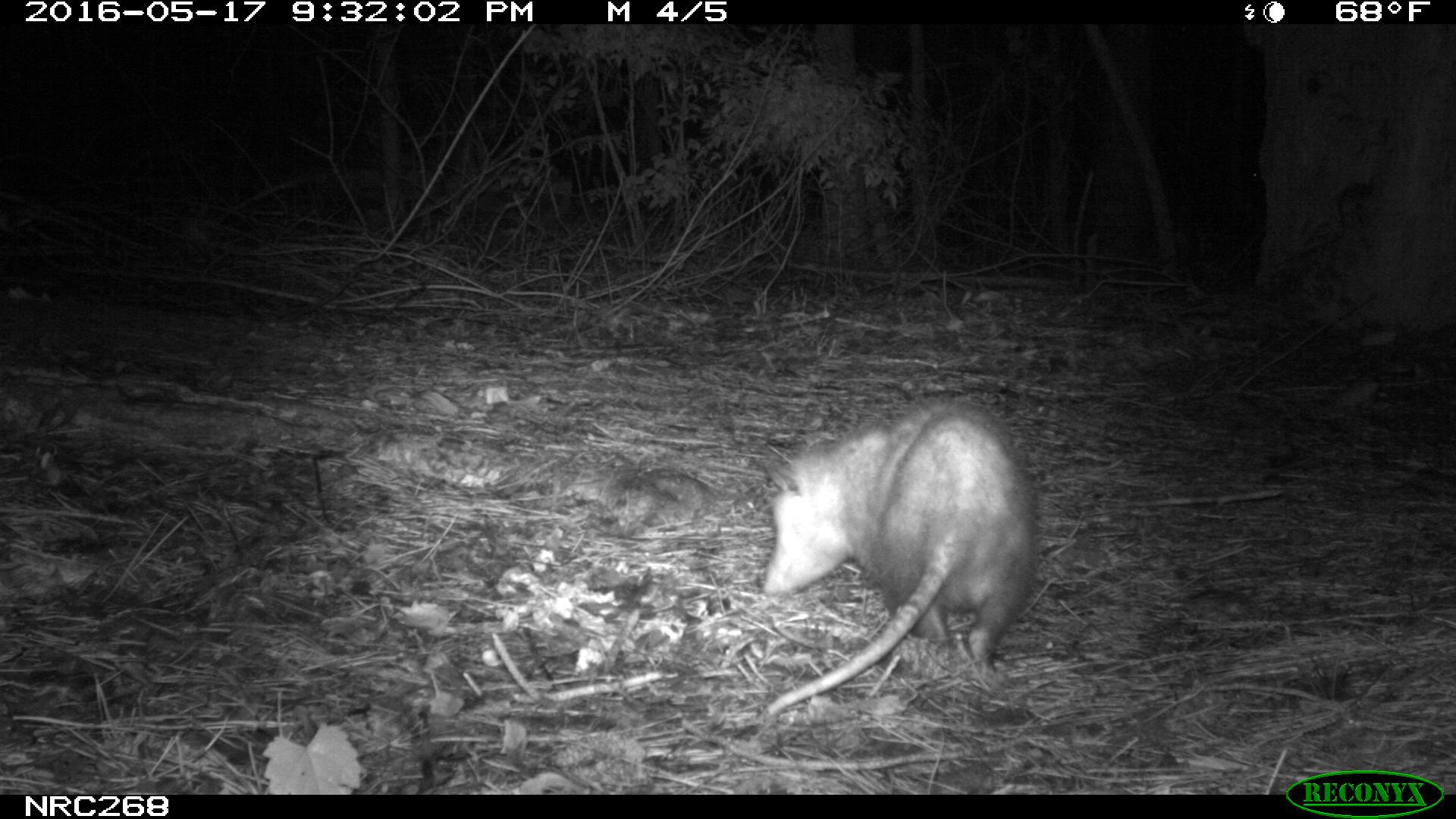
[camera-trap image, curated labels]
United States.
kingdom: Animalia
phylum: Chordata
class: Mammalia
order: Didelphimorphia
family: Didelphidae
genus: Didelphis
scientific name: Didelphis virginiana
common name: virginia opossum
Virginia Opossum (Didelphis virginiana).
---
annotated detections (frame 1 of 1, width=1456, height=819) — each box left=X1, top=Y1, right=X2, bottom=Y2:
Virginia Opossum: left=750, top=398, right=1053, bottom=725